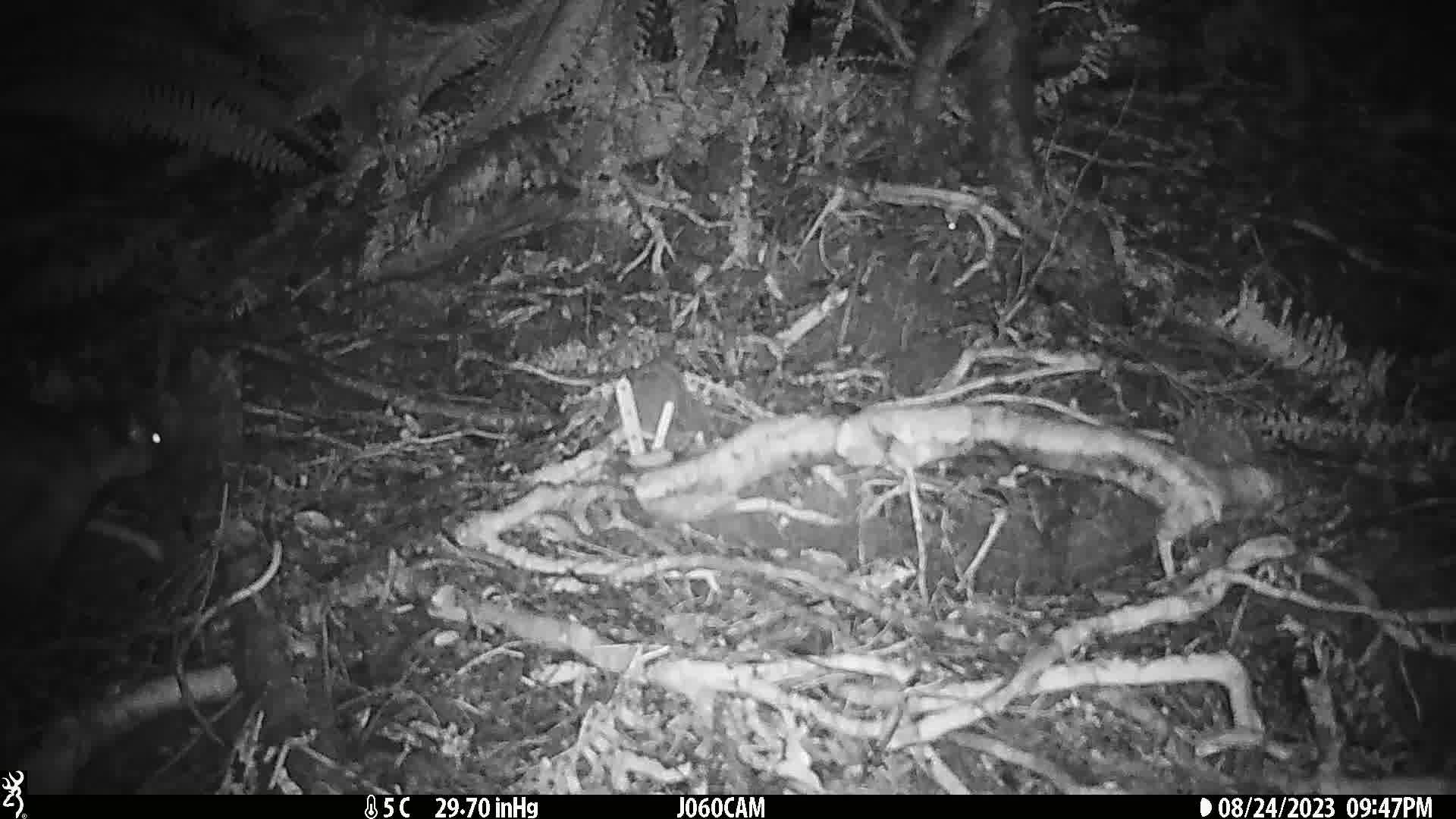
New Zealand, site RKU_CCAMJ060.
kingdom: Animalia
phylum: Chordata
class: Mammalia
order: Diprotodontia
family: Phalangeridae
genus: Trichosurus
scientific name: Trichosurus vulpecula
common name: common brushtail possum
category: possum